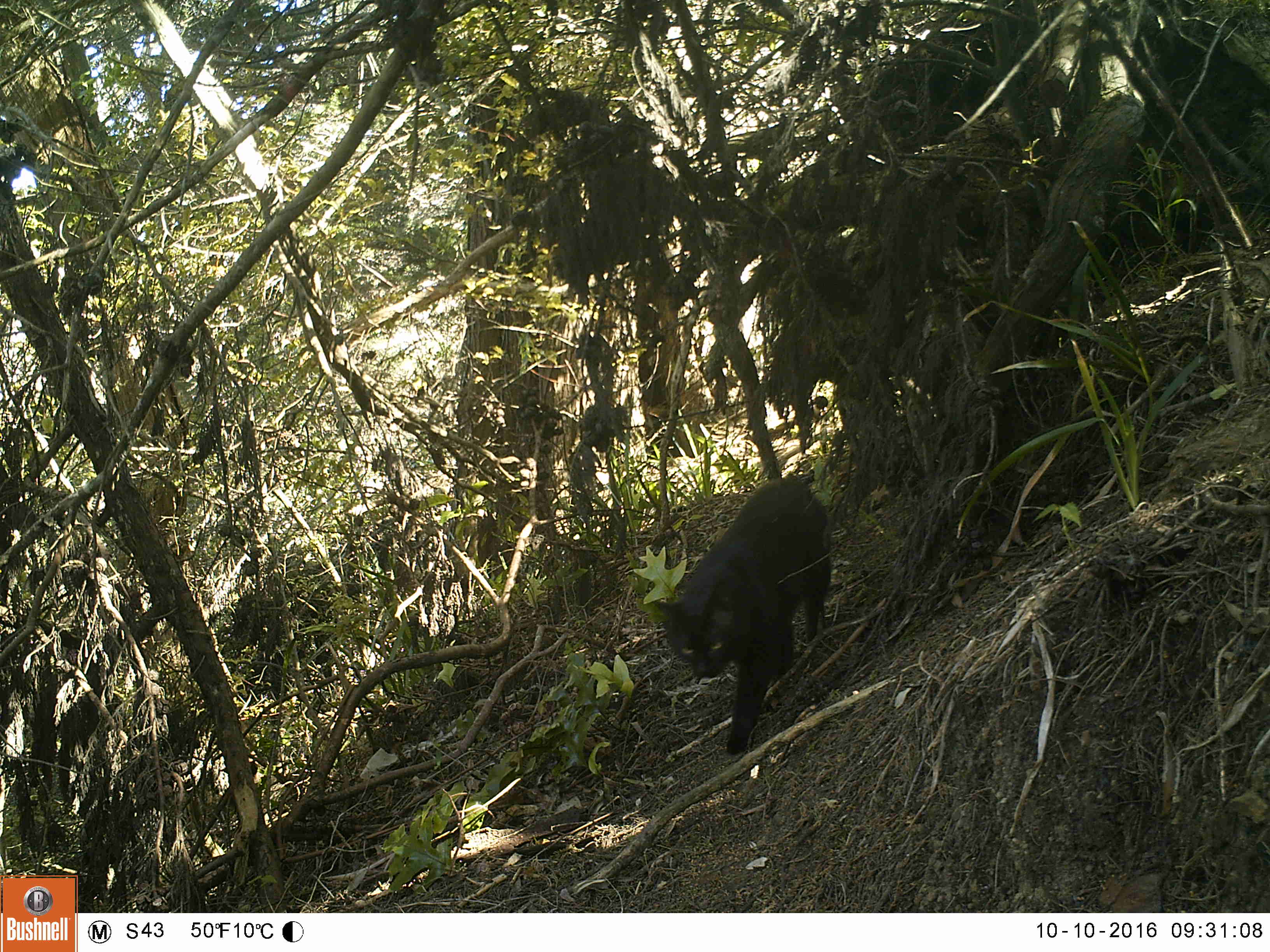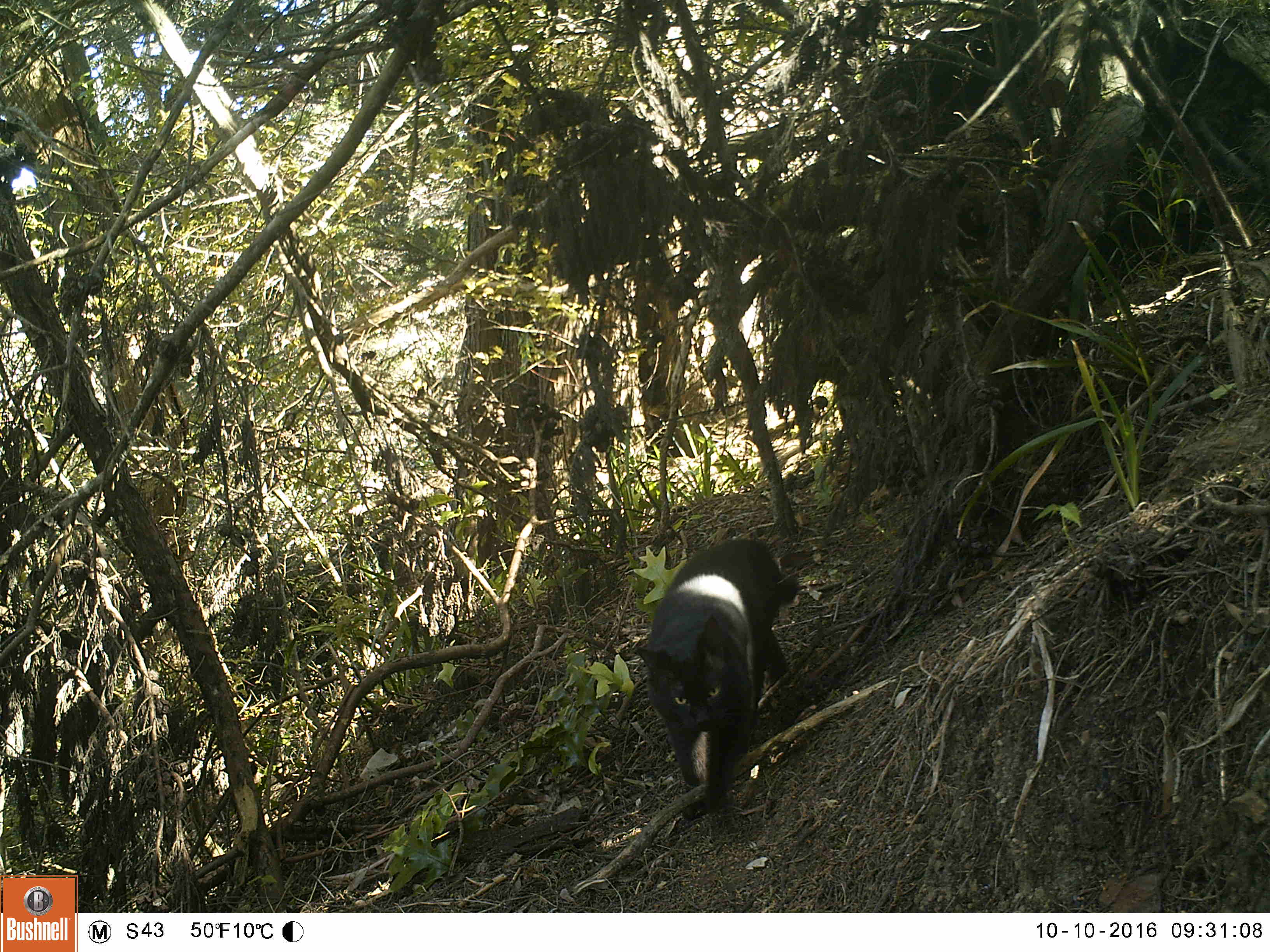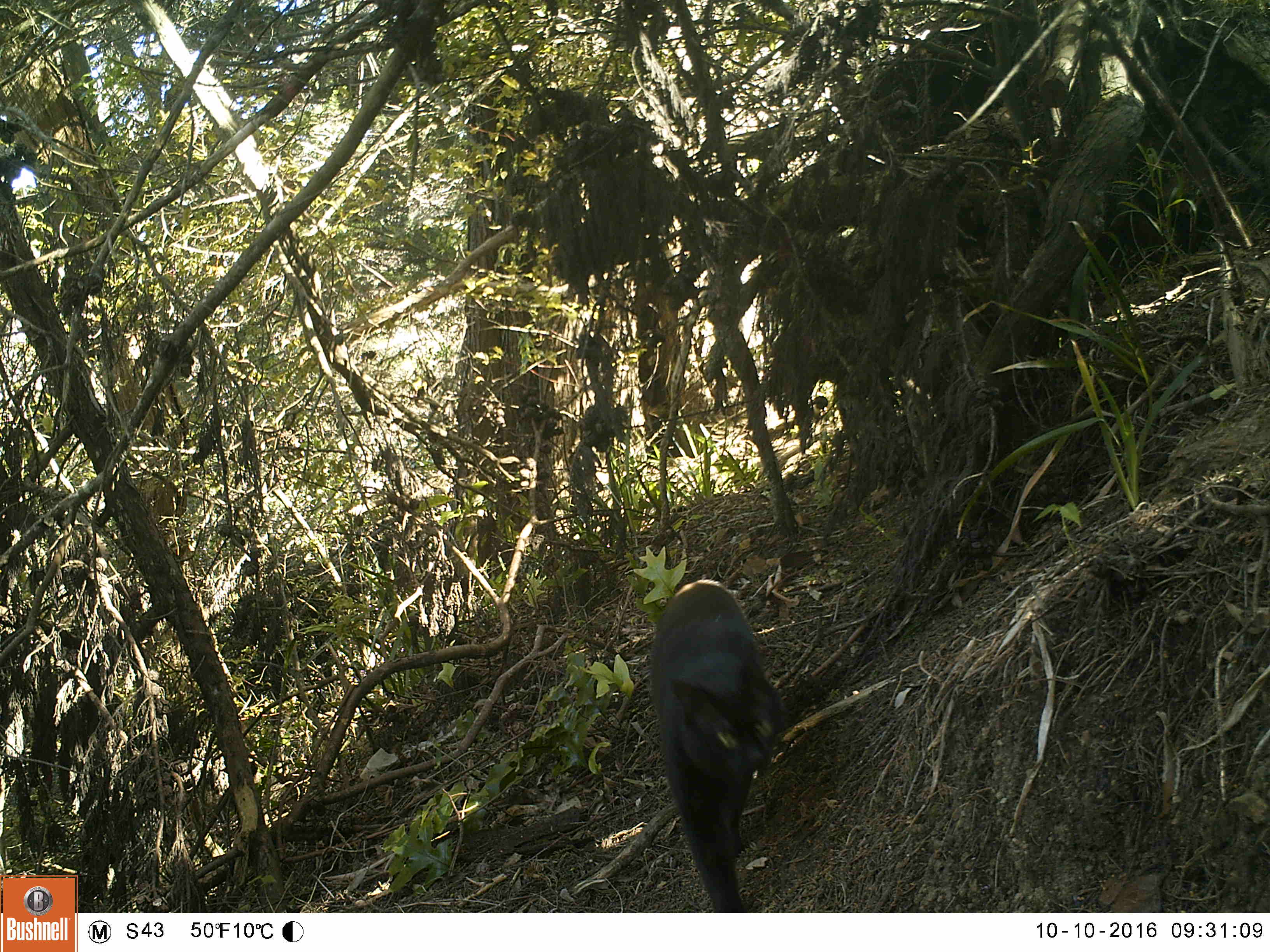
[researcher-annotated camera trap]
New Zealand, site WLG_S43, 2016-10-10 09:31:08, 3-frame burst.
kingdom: Animalia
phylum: Chordata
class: Mammalia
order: Carnivora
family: Felidae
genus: Felis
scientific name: Felis catus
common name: domestic cat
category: cat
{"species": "cat (domestic cat) (Felis catus)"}